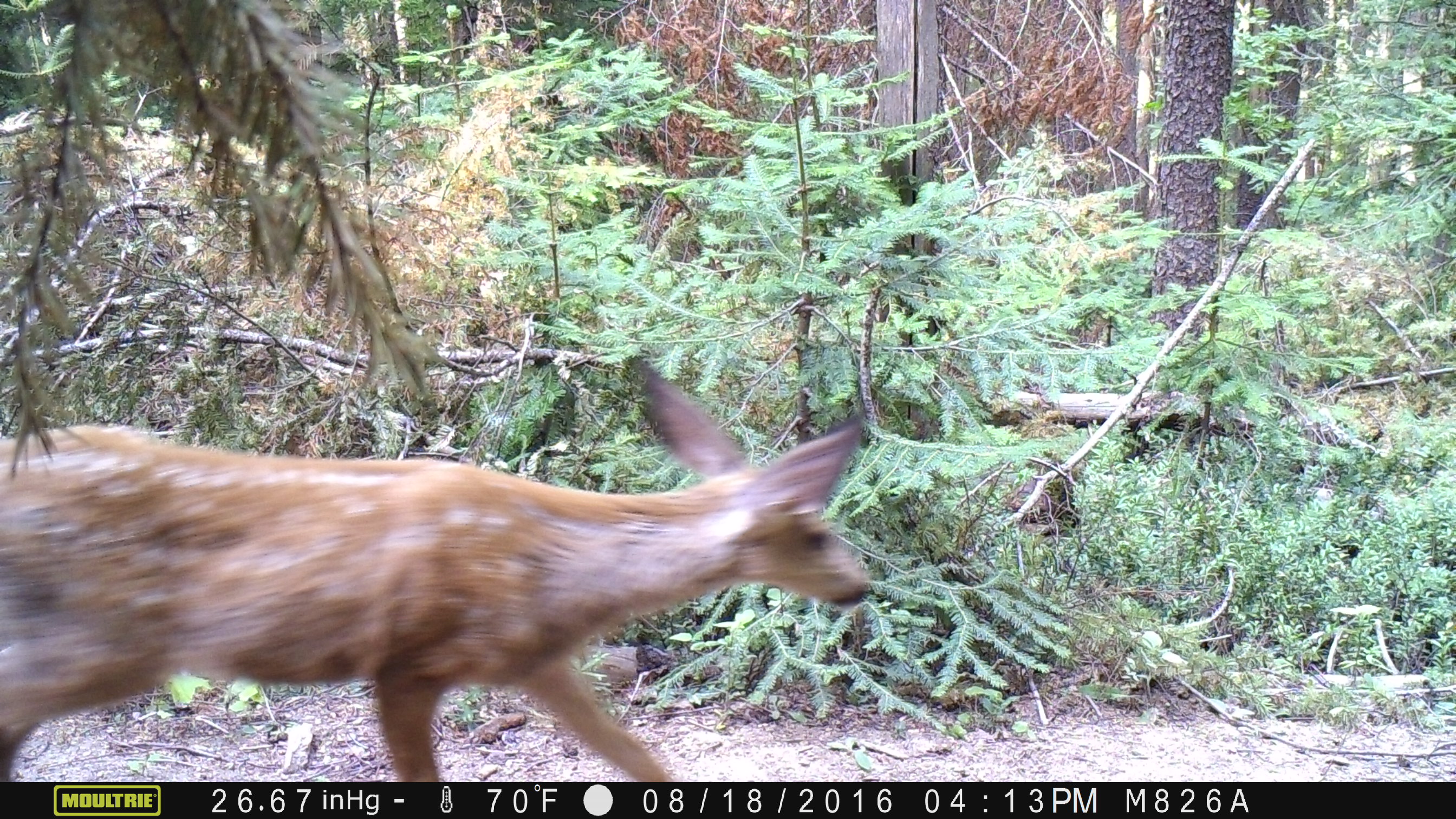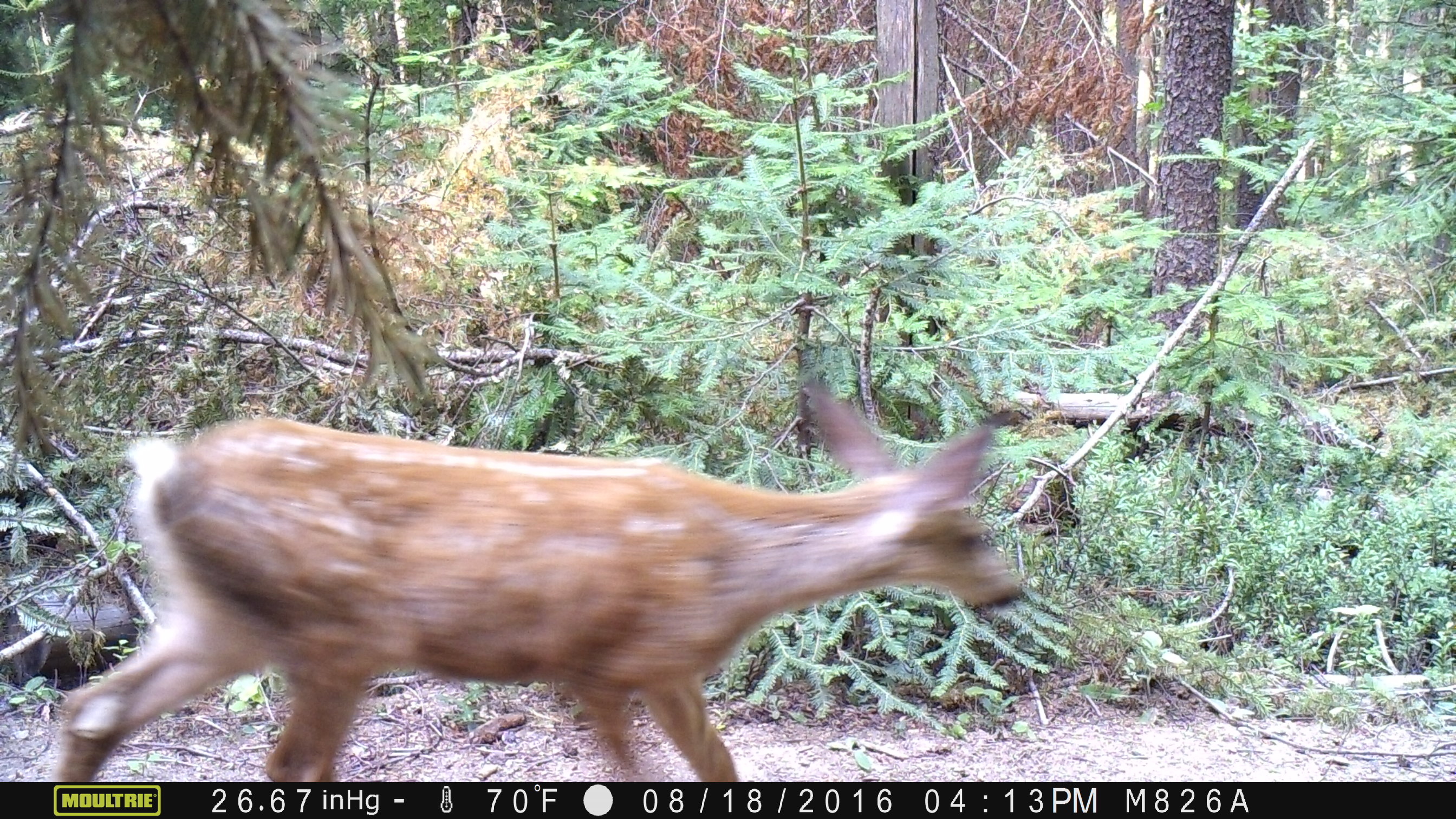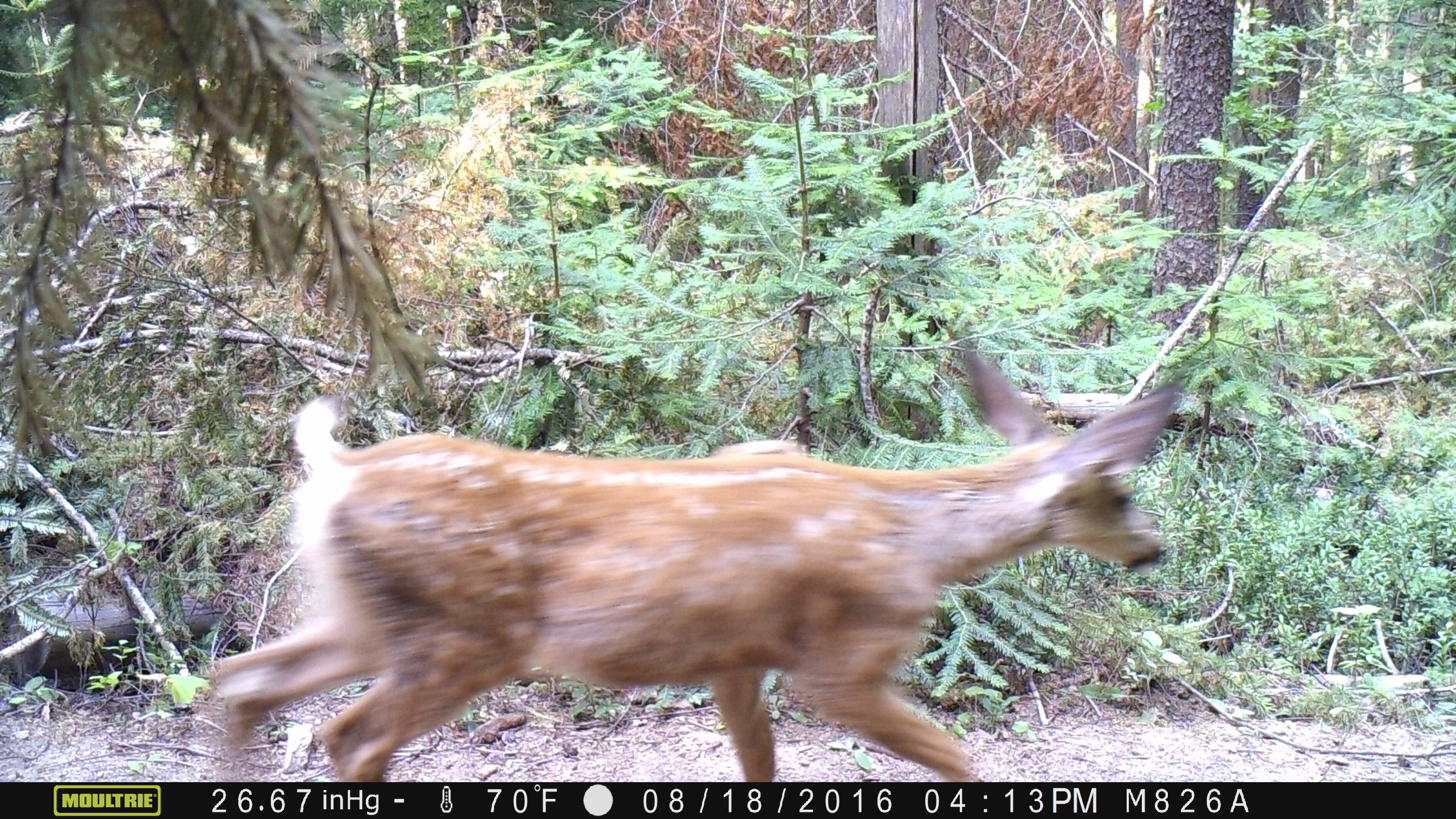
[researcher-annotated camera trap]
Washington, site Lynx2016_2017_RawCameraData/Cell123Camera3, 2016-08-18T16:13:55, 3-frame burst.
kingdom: Animalia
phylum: Chordata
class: Mammalia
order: Artiodactyla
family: Cervidae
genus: Odocoileus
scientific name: Odocoileus hemionus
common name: mule deer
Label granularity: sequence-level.